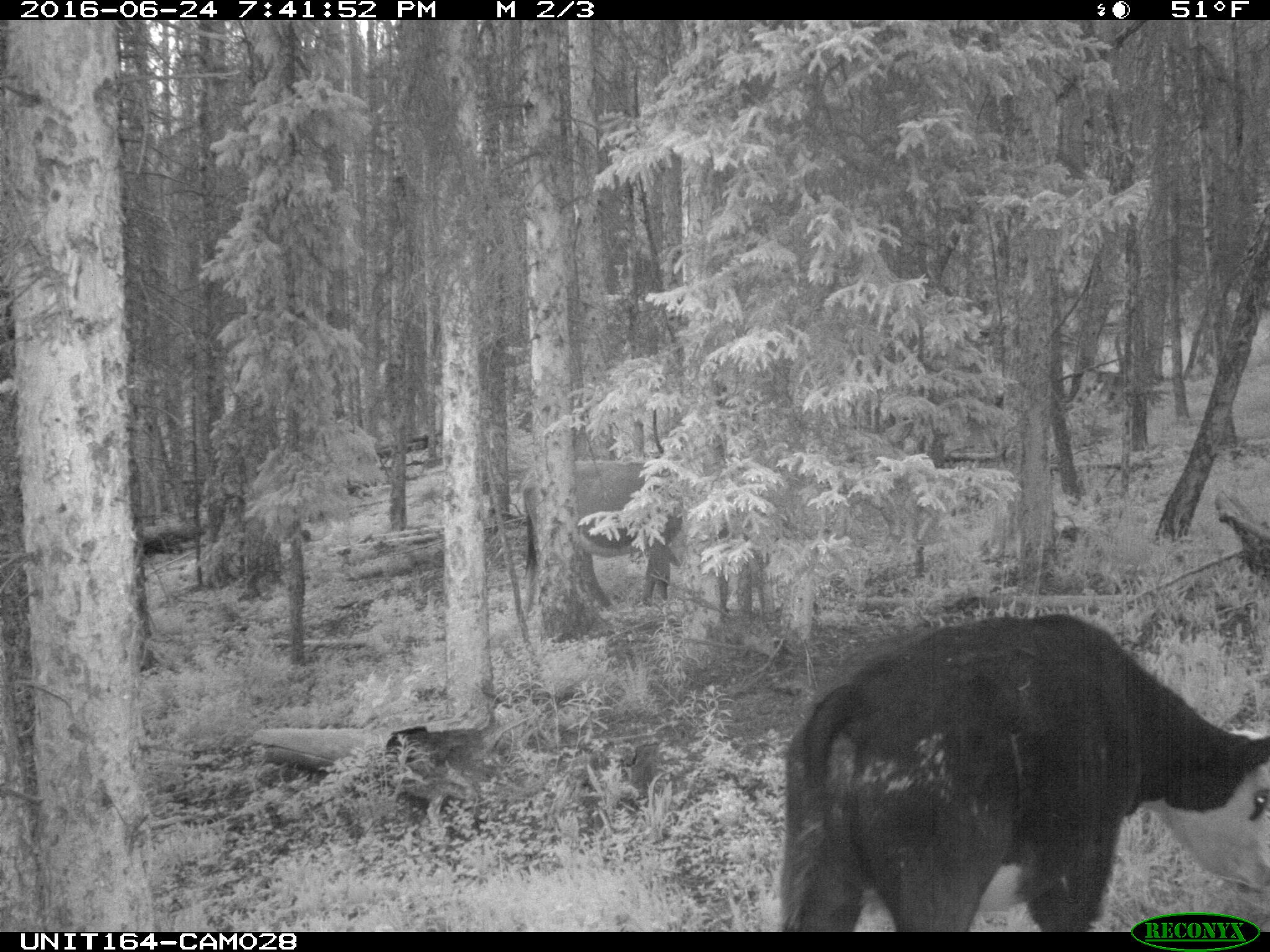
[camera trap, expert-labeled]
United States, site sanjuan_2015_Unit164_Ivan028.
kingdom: Animalia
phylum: Chordata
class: Mammalia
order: Artiodactyla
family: Bovidae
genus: Bos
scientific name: Bos taurus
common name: domestic cow